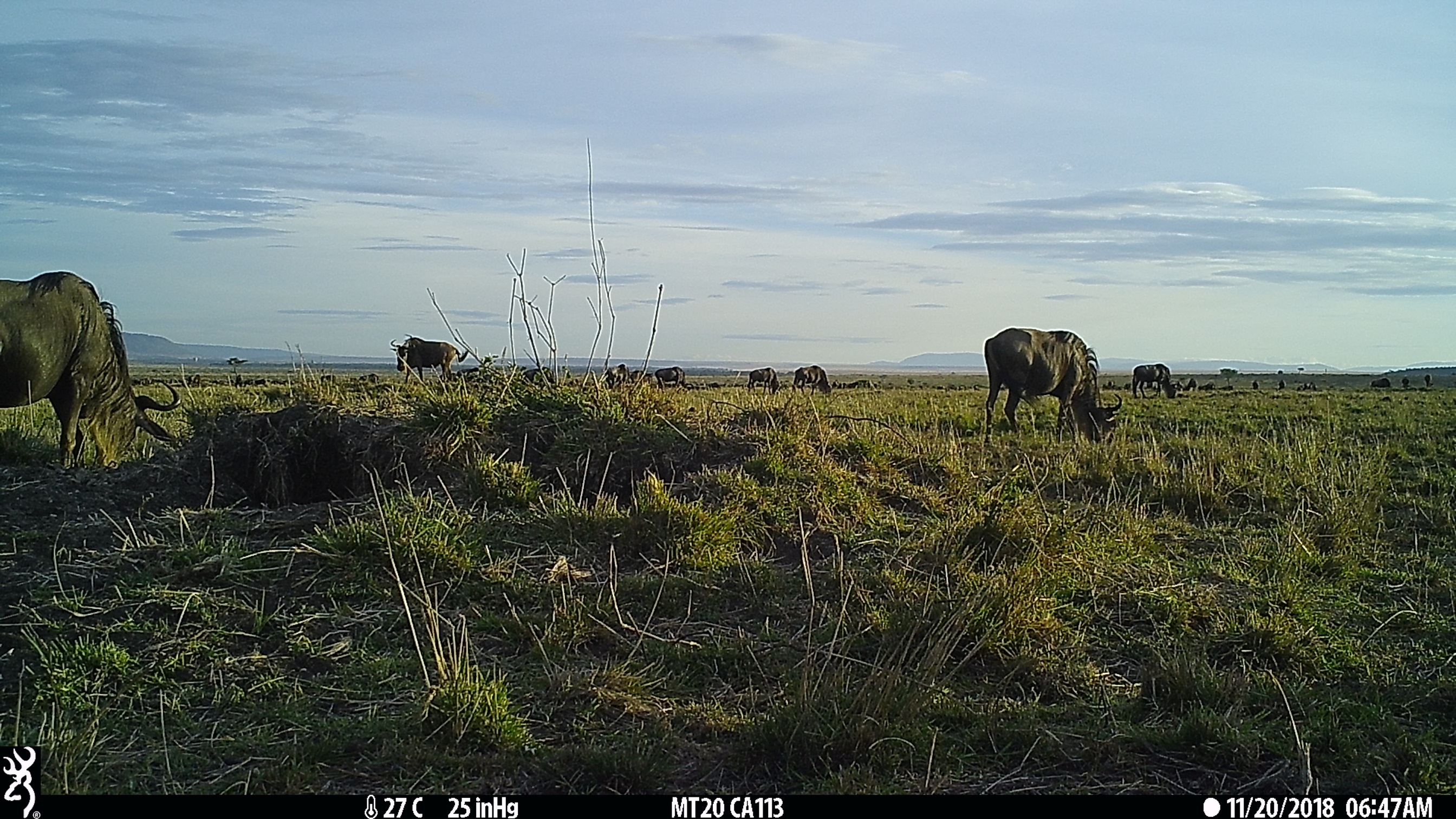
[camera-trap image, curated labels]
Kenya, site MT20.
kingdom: Animalia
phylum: Chordata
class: Mammalia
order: Artiodactyla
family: Bovidae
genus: Connochaetes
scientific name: Connochaetes taurinus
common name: blue wildebeest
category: wildebeest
Wildebeest (blue wildebeest) (Connochaetes taurinus).